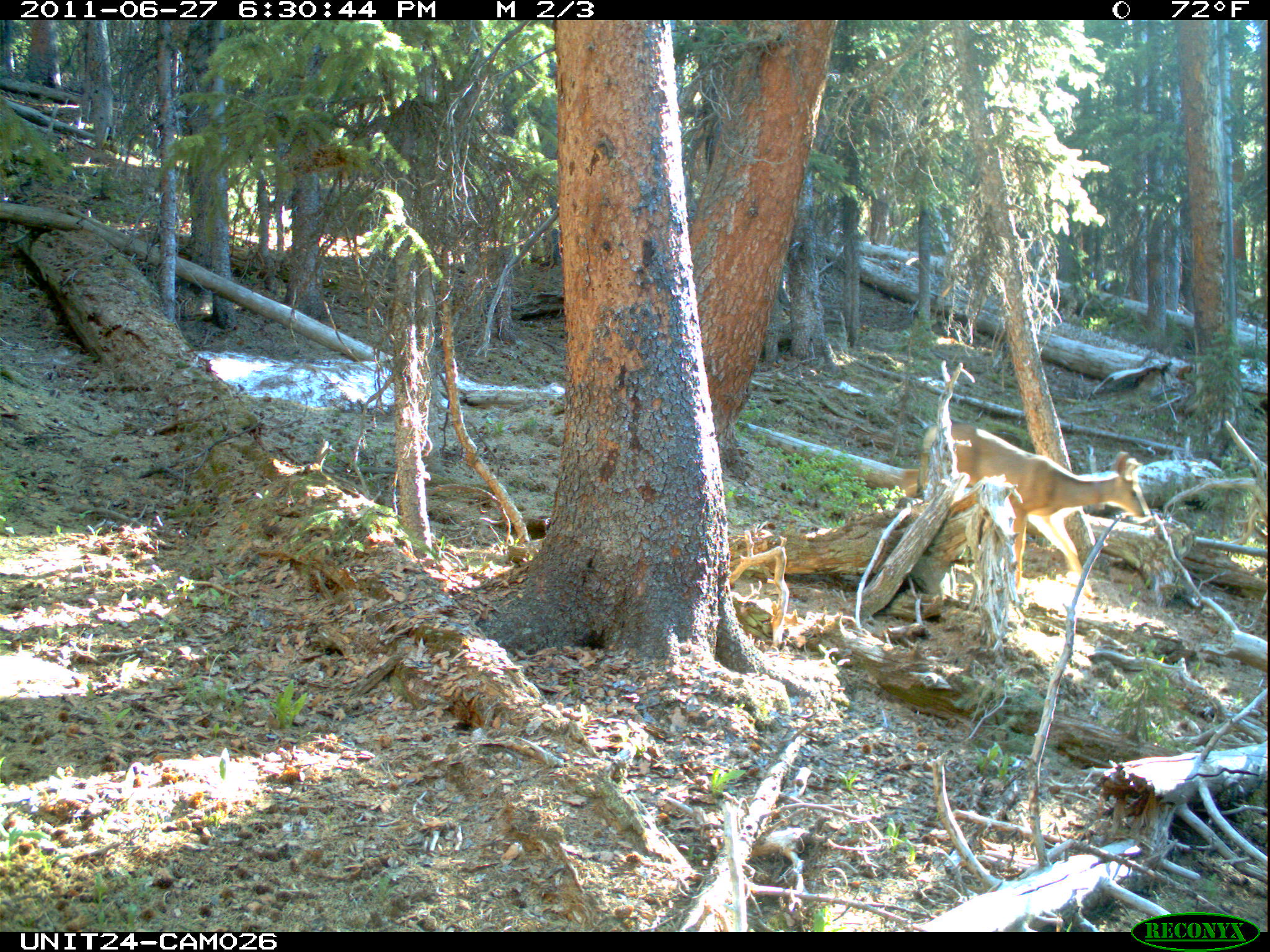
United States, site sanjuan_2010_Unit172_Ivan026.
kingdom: Animalia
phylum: Chordata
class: Mammalia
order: Artiodactyla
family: Cervidae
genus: Odocoileus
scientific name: Odocoileus hemionus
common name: mule deer